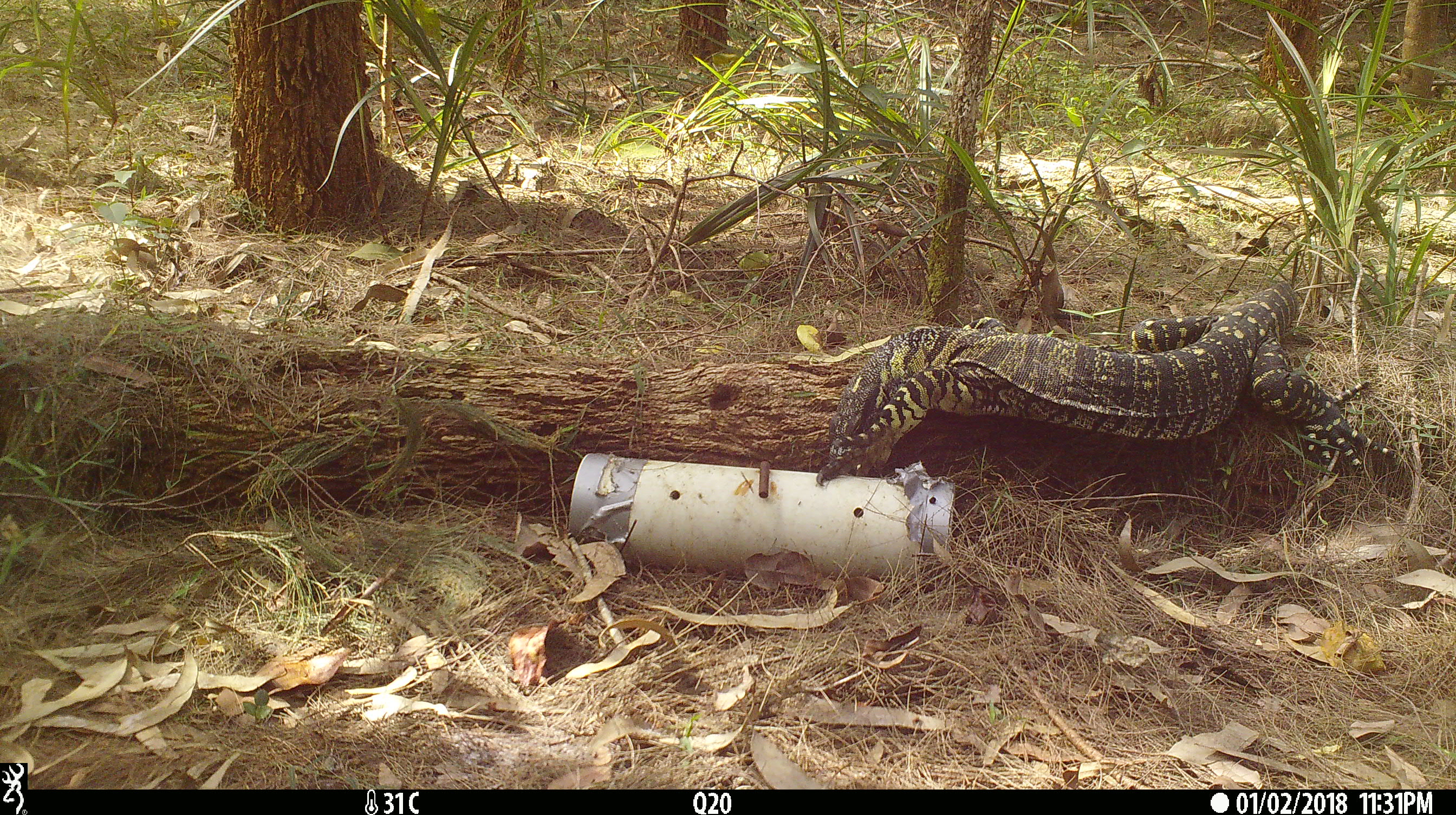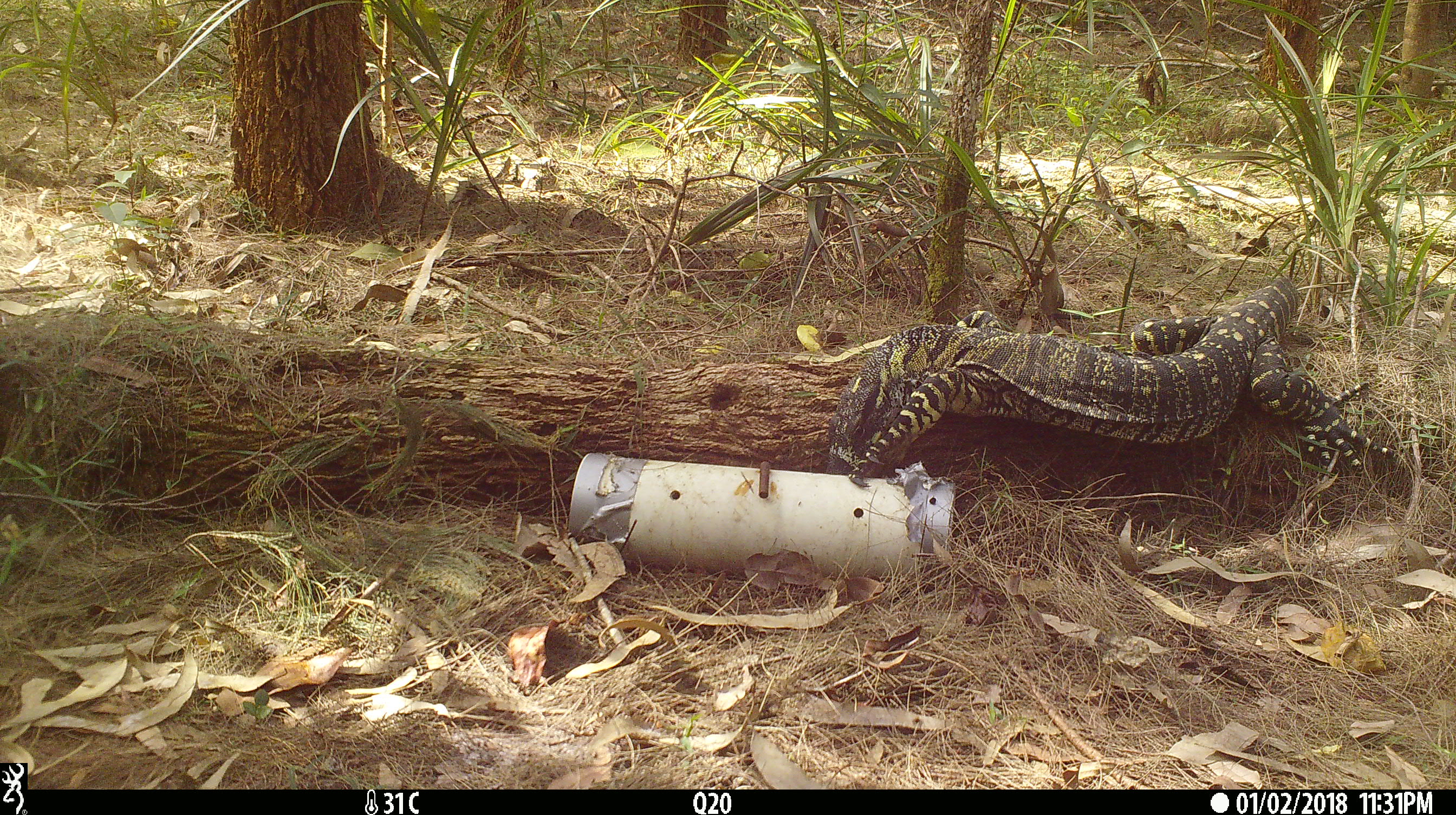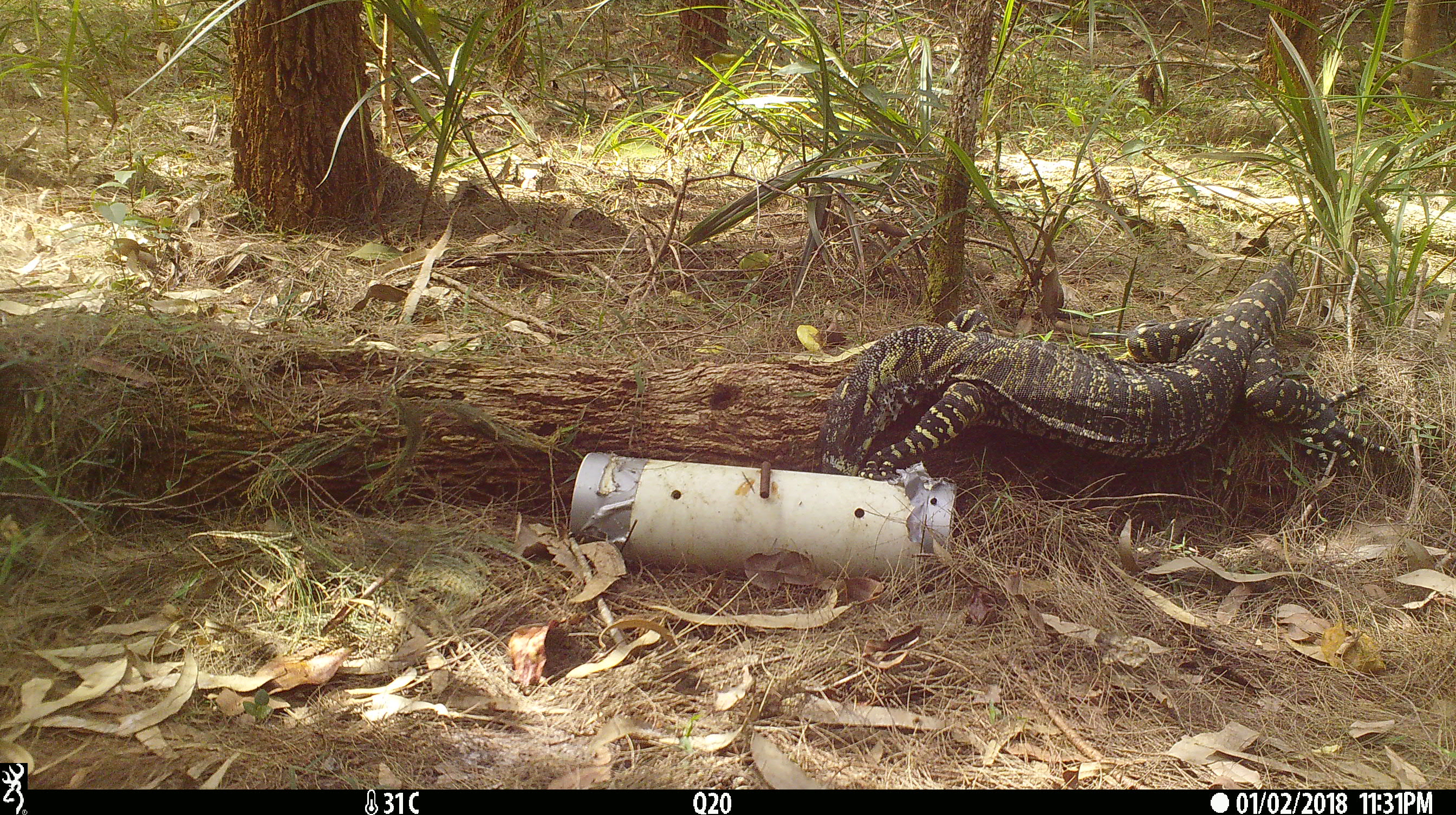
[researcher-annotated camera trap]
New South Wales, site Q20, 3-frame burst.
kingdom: Animalia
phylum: Chordata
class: Reptilia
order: Squamata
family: Varanidae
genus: Varanus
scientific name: Varanus varius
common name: lace monitor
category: goanna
Goanna (lace monitor) (Varanus varius).